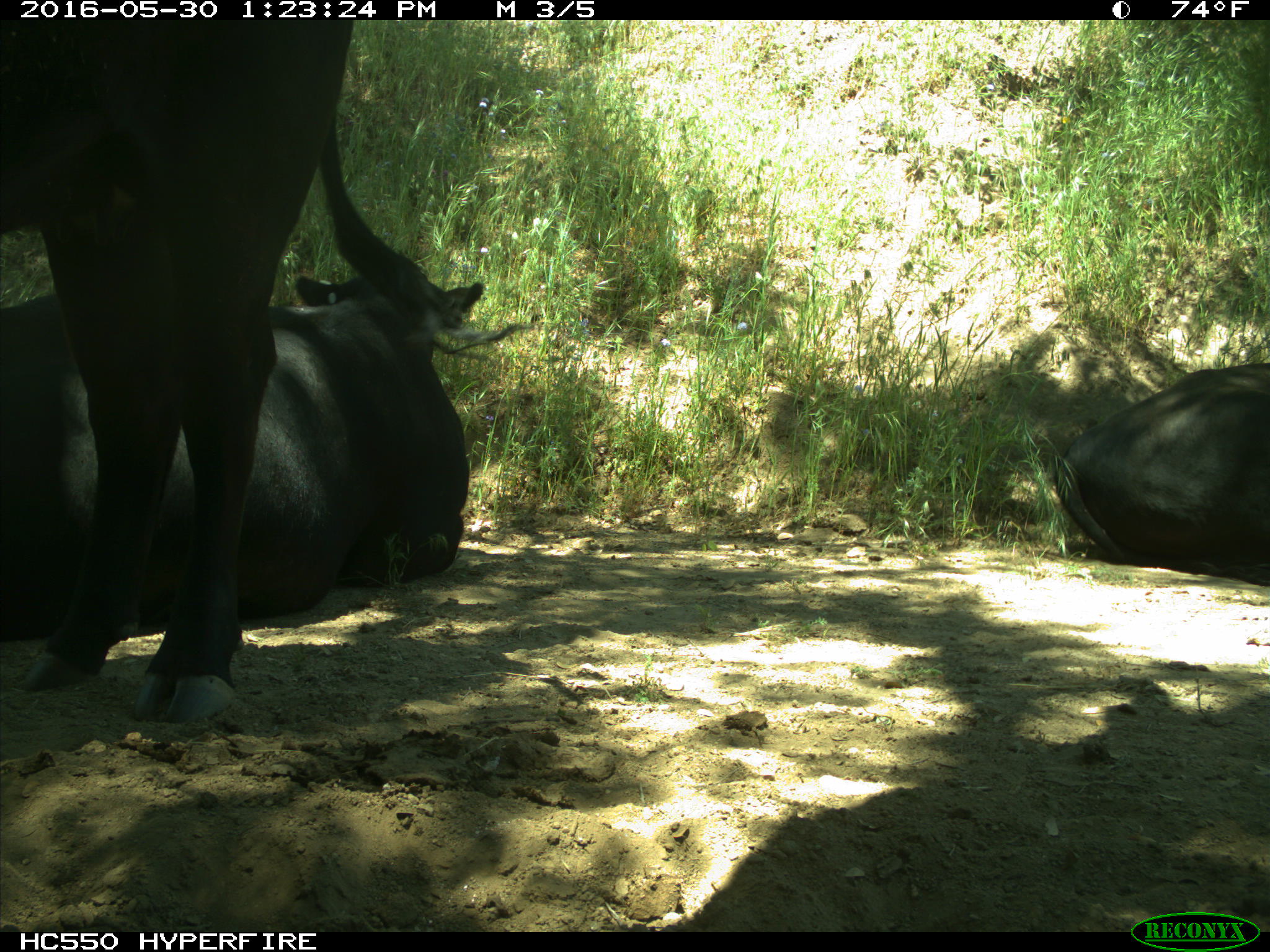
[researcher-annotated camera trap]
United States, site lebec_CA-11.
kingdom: Animalia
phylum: Chordata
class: Mammalia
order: Artiodactyla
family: Bovidae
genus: Bos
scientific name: Bos taurus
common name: domestic cow